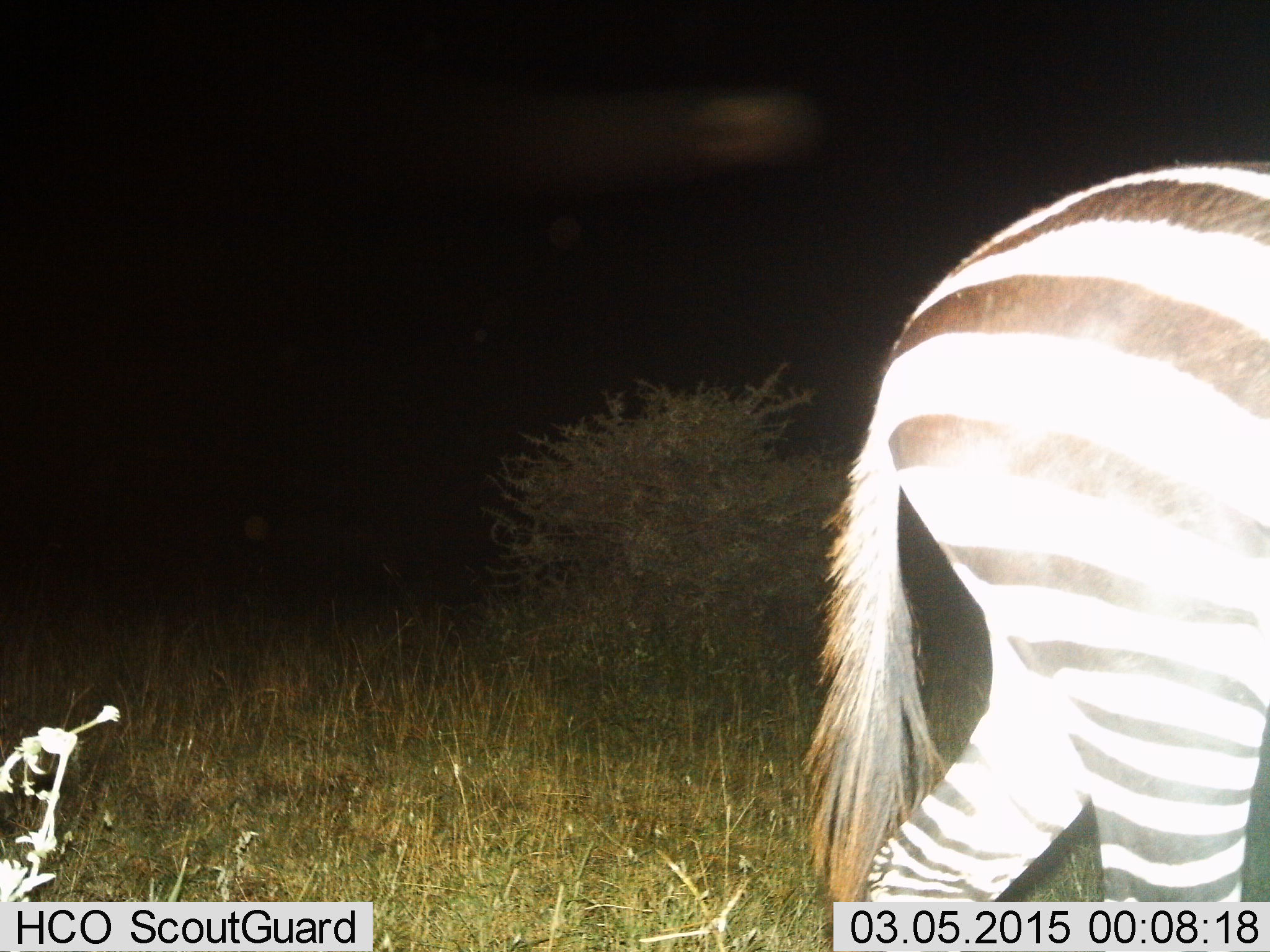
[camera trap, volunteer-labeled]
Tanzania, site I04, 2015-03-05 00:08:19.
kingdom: Animalia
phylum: Chordata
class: Mammalia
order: Perissodactyla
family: Equidae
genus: Equus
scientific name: Equus quagga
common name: plains zebra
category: zebra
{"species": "zebra (plains zebra) (Equus quagga)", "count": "1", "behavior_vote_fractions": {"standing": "10%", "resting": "0%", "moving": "90%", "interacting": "0%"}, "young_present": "0%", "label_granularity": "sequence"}